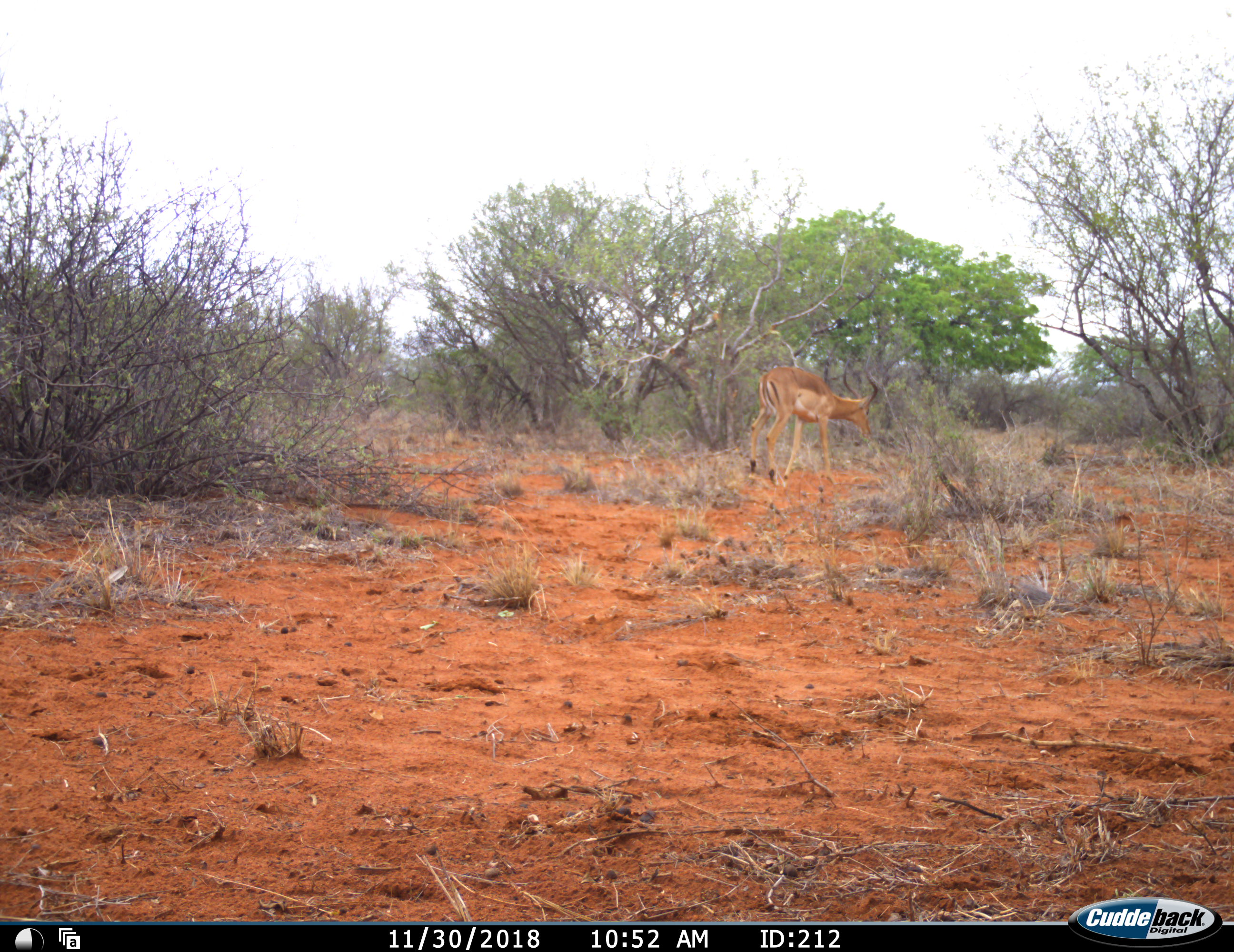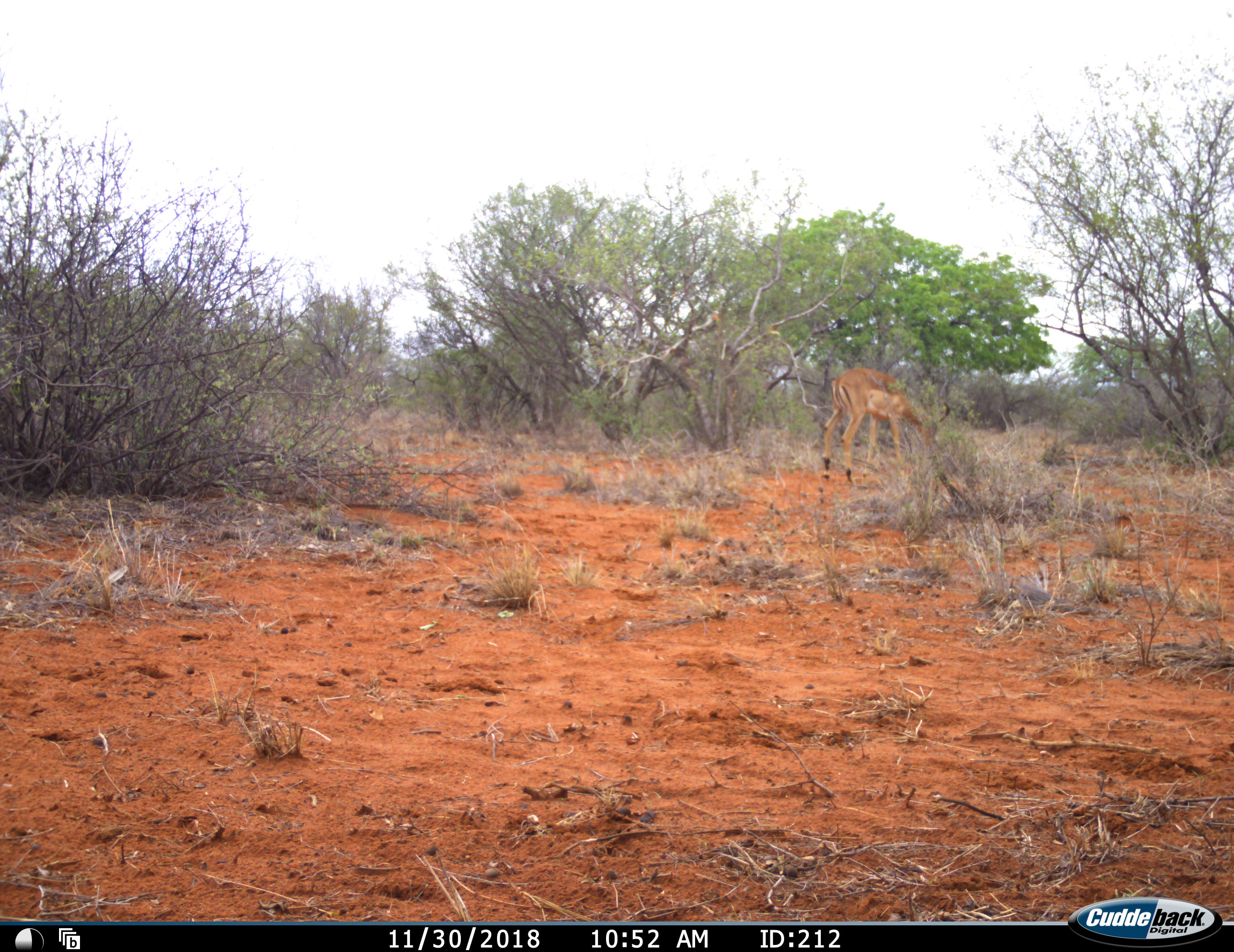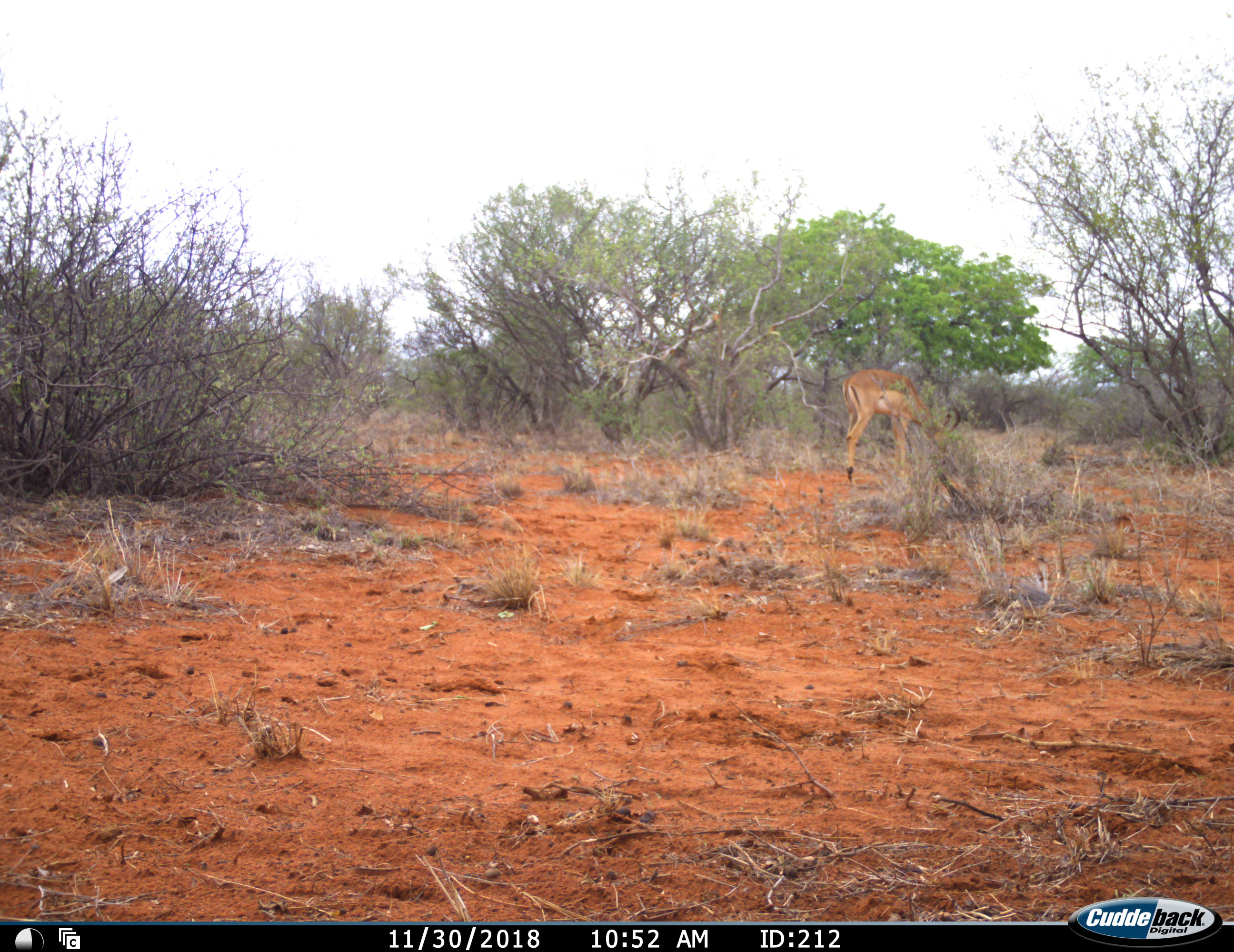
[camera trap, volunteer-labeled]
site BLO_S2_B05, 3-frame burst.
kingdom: Animalia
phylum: Chordata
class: Mammalia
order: Artiodactyla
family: Bovidae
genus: Aepyceros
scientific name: Aepyceros melampus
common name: impala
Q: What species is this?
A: Impala (Aepyceros melampus).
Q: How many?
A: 1.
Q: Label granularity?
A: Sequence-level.